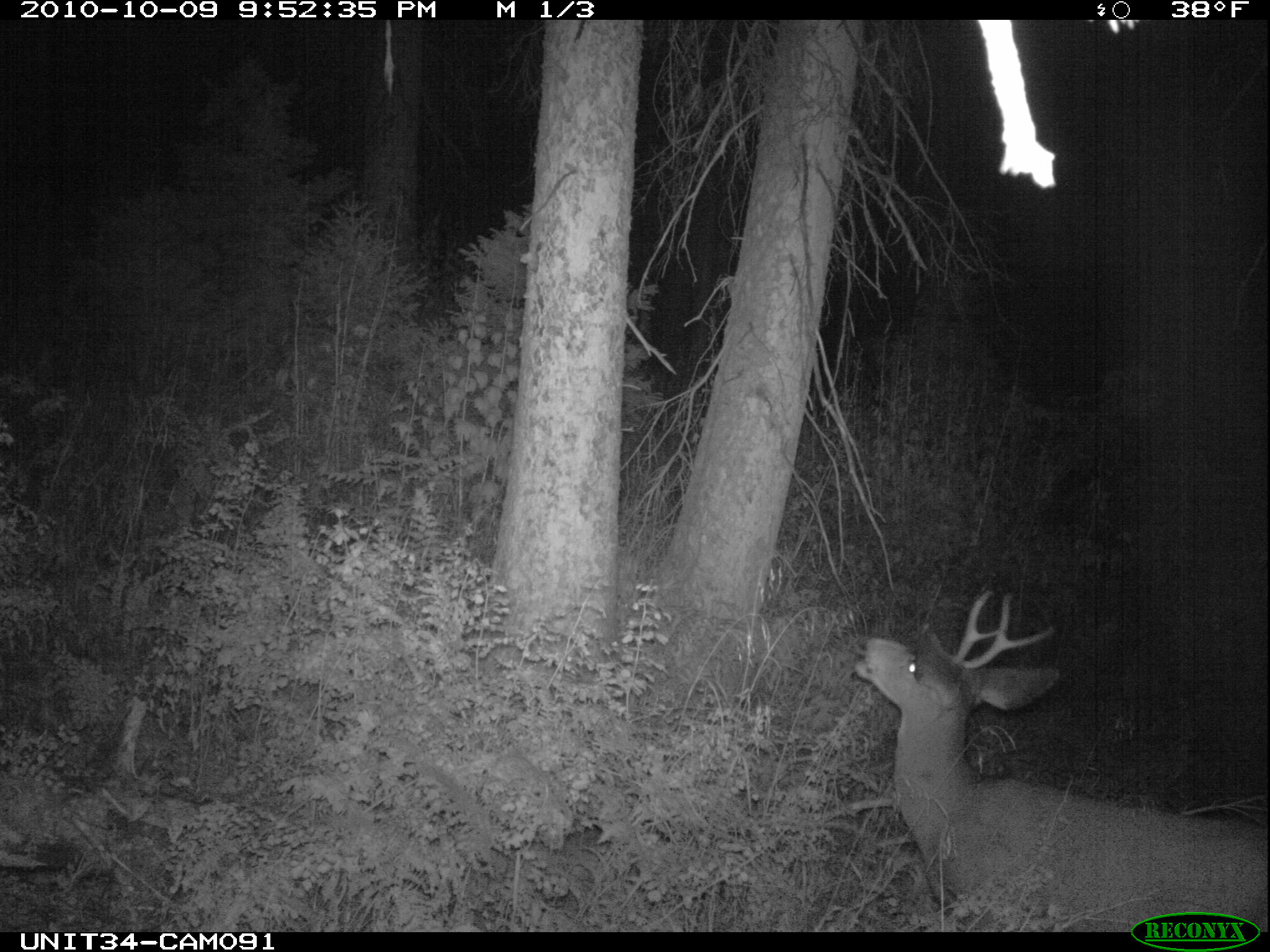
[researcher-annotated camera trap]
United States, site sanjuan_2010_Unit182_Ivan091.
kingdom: Animalia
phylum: Chordata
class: Mammalia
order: Artiodactyla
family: Cervidae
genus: Odocoileus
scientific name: Odocoileus hemionus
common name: mule deer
Odocoileus hemionus (mule deer).